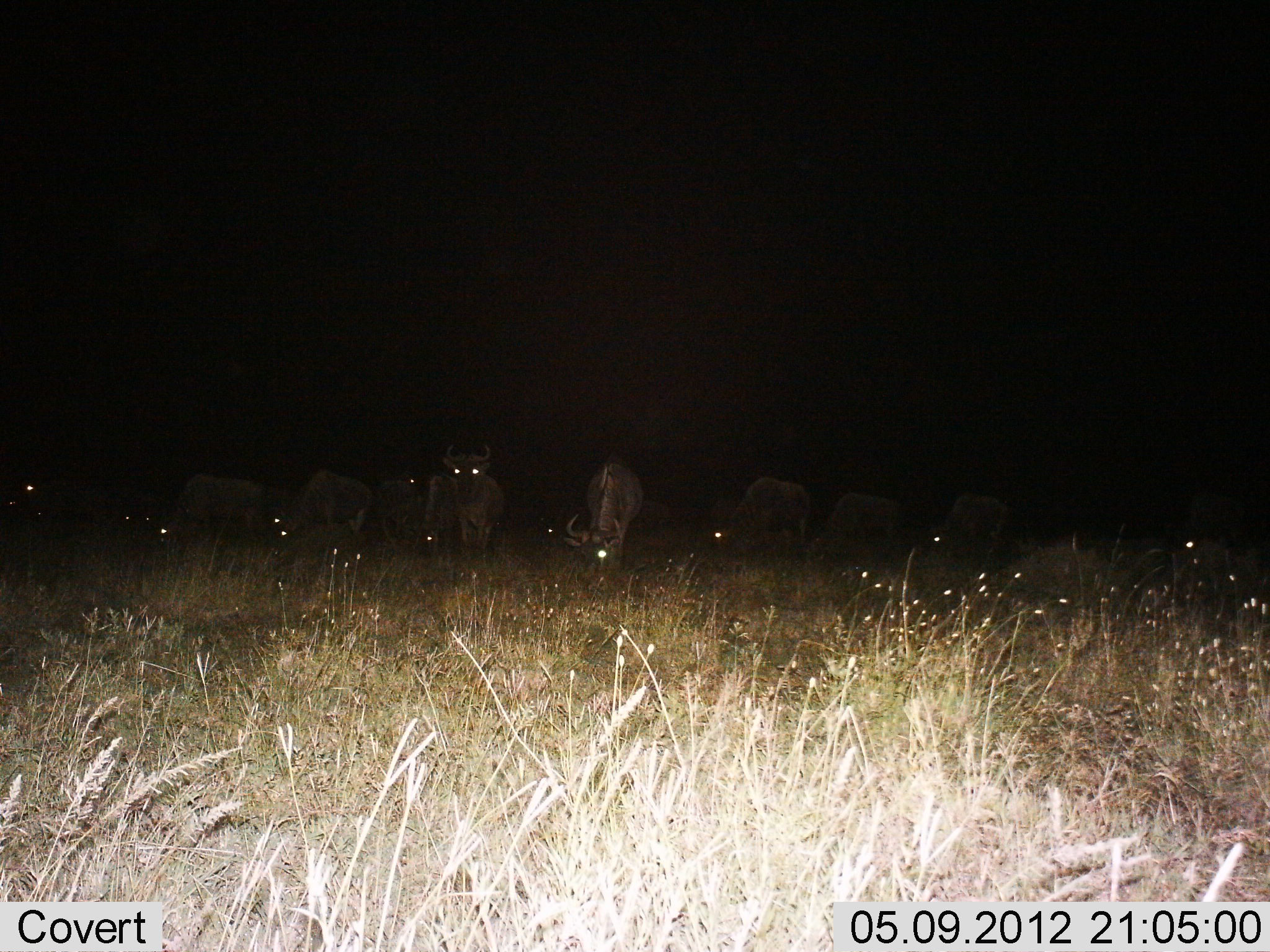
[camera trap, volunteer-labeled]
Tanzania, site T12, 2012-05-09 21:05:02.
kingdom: Animalia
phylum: Chordata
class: Mammalia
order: Artiodactyla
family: Bovidae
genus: Connochaetes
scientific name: Connochaetes taurinus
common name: blue wildebeest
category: wildebeest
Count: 9.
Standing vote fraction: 70%.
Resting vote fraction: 10%.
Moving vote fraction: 0%.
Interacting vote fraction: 0%.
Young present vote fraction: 0%.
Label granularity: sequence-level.